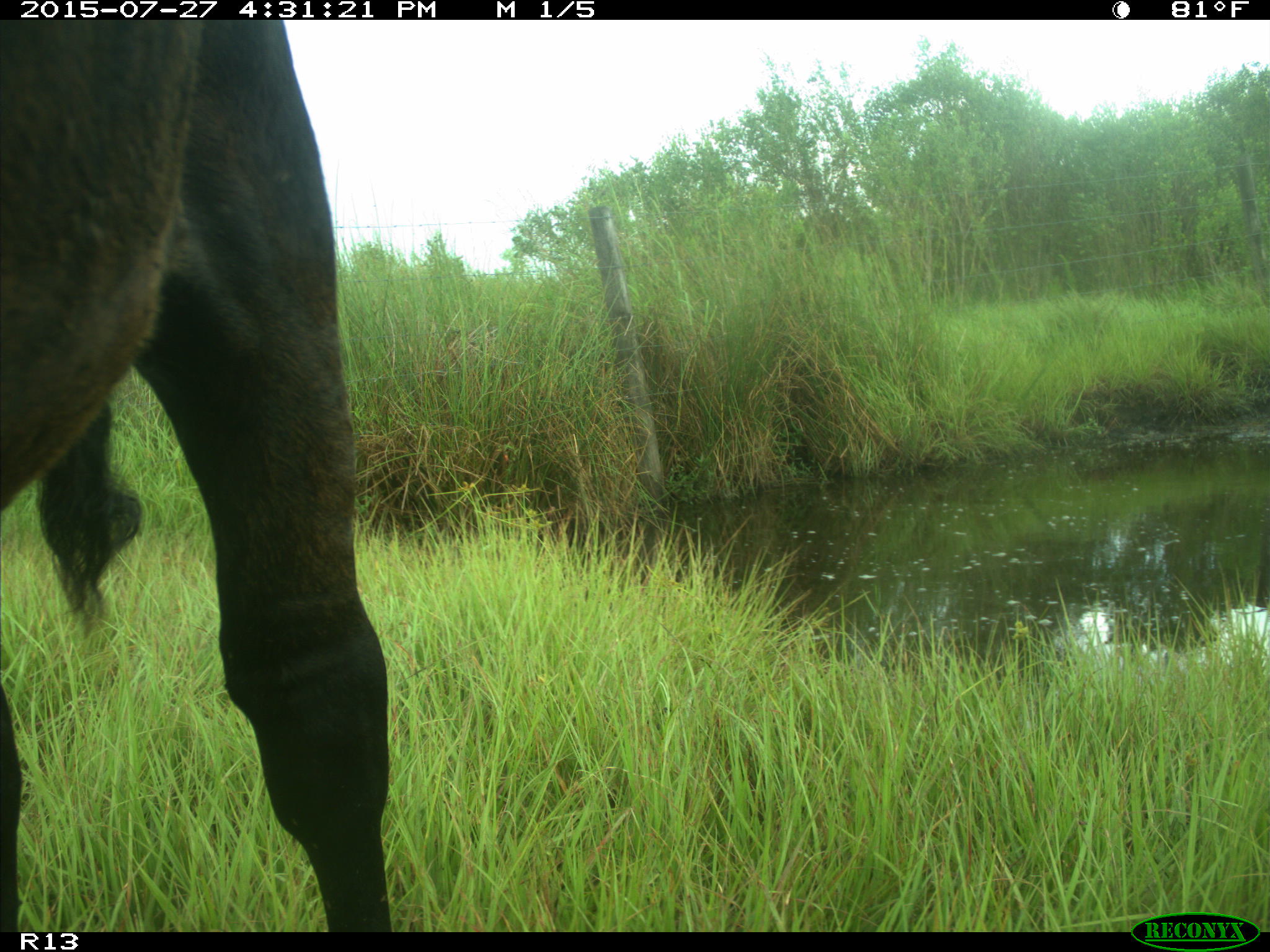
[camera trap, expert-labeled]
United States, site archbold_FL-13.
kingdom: Animalia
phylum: Chordata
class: Mammalia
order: Artiodactyla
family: Bovidae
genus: Bos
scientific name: Bos taurus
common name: domestic cow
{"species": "Bos taurus (domestic cow)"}